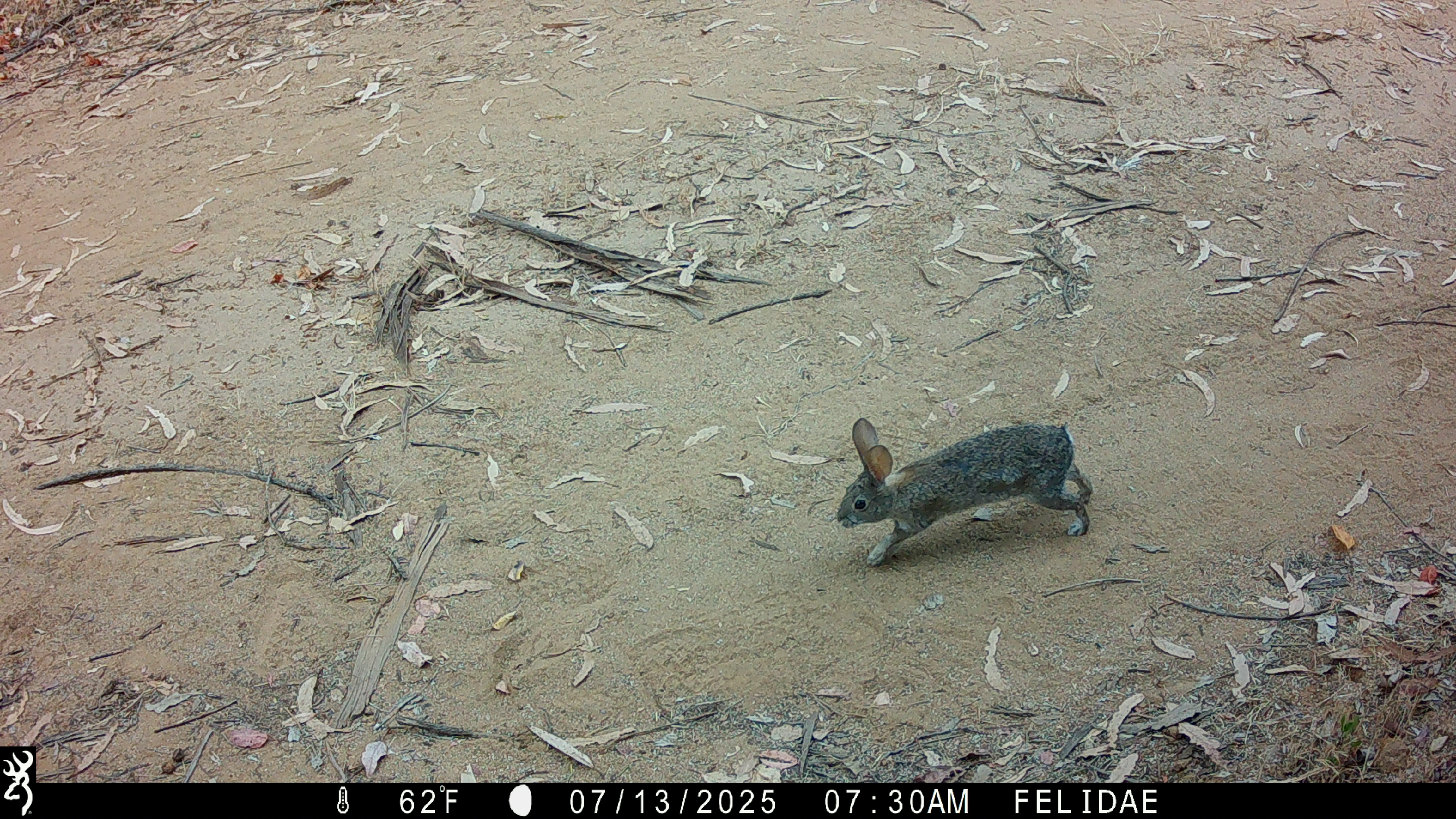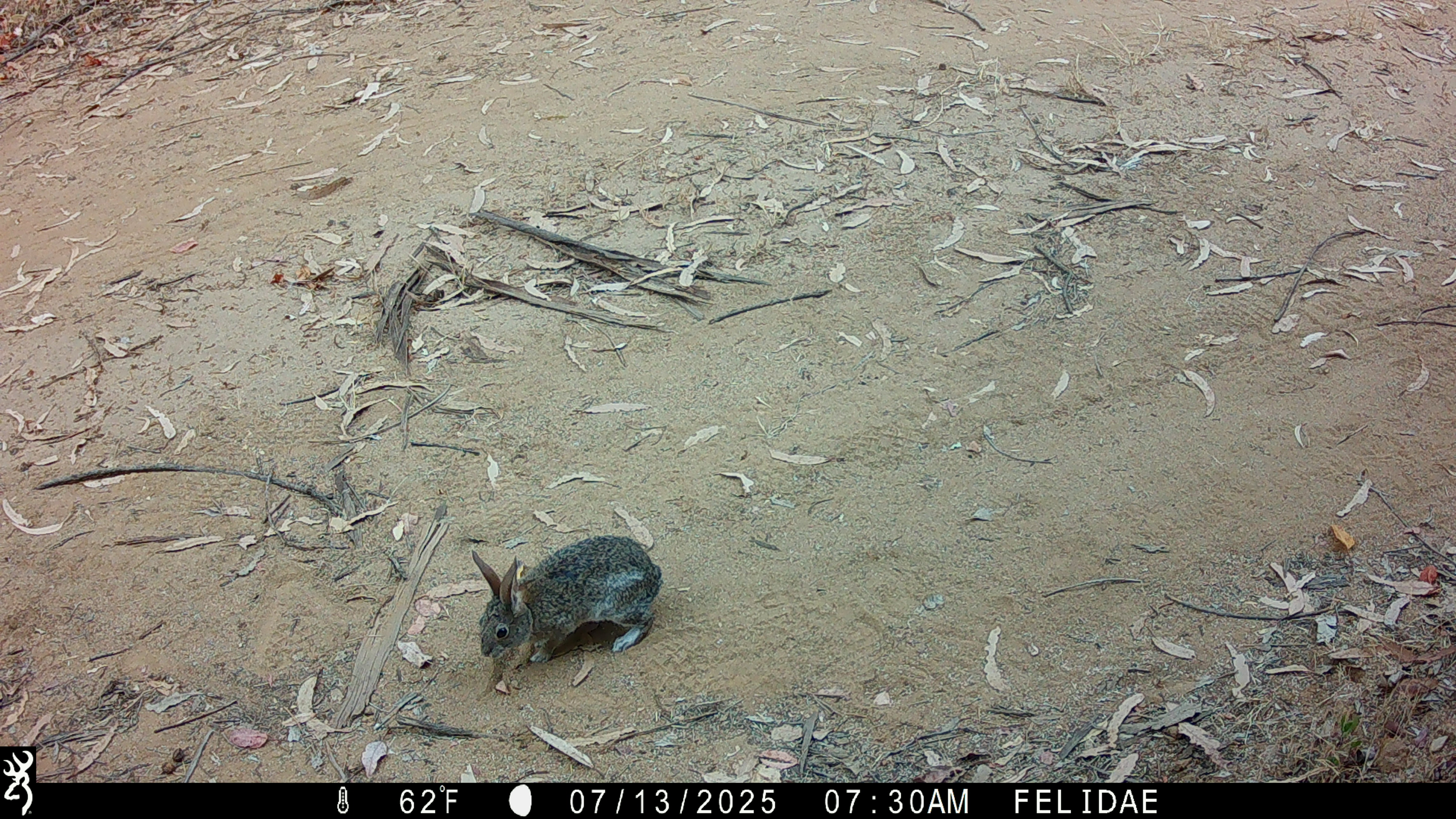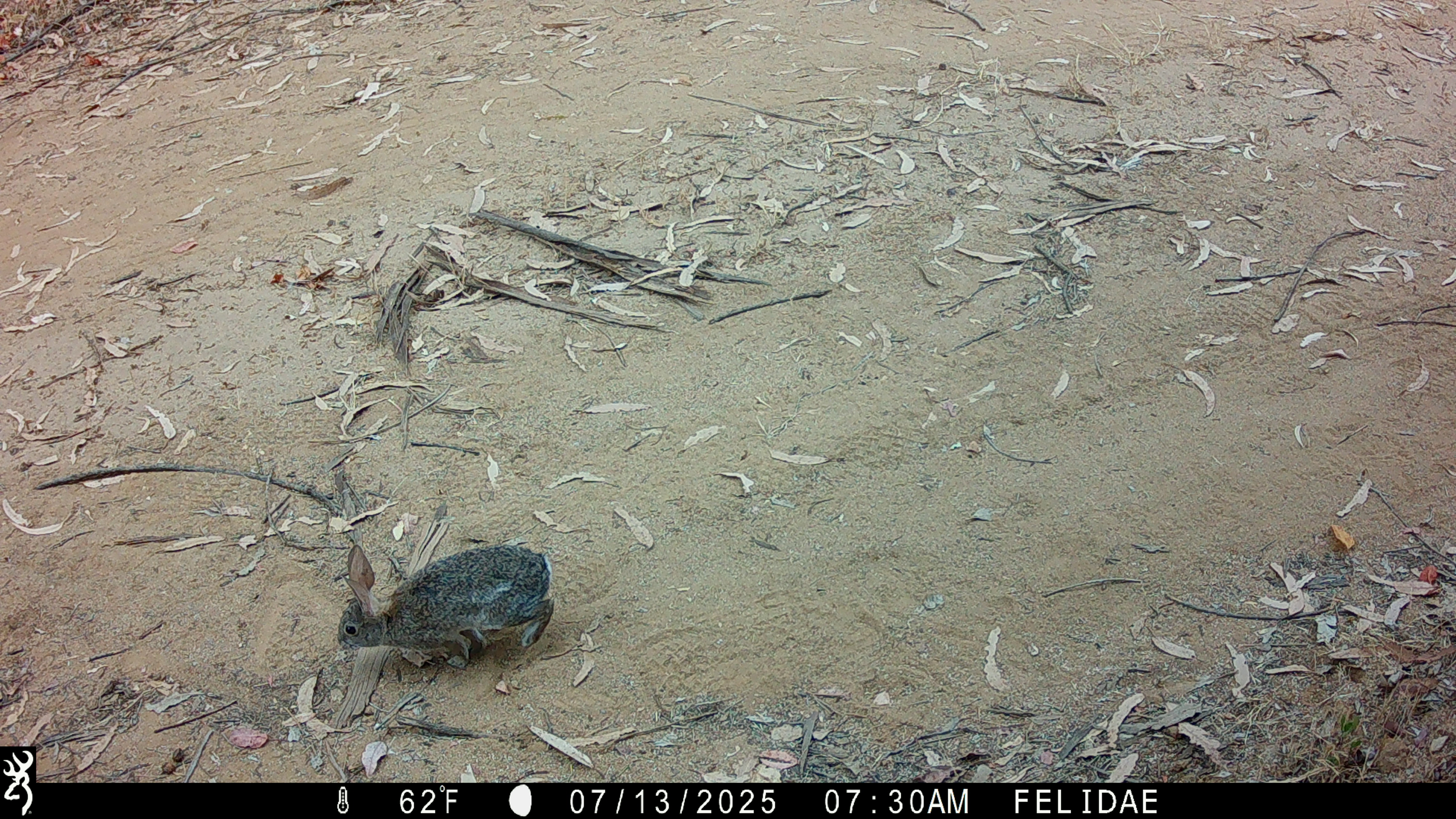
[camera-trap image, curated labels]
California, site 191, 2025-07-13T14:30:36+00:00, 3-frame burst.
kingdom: Animalia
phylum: Chordata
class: Mammalia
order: Lagomorpha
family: Leporidae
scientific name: Leporidae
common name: rabbit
Rabbit (Leporidae).